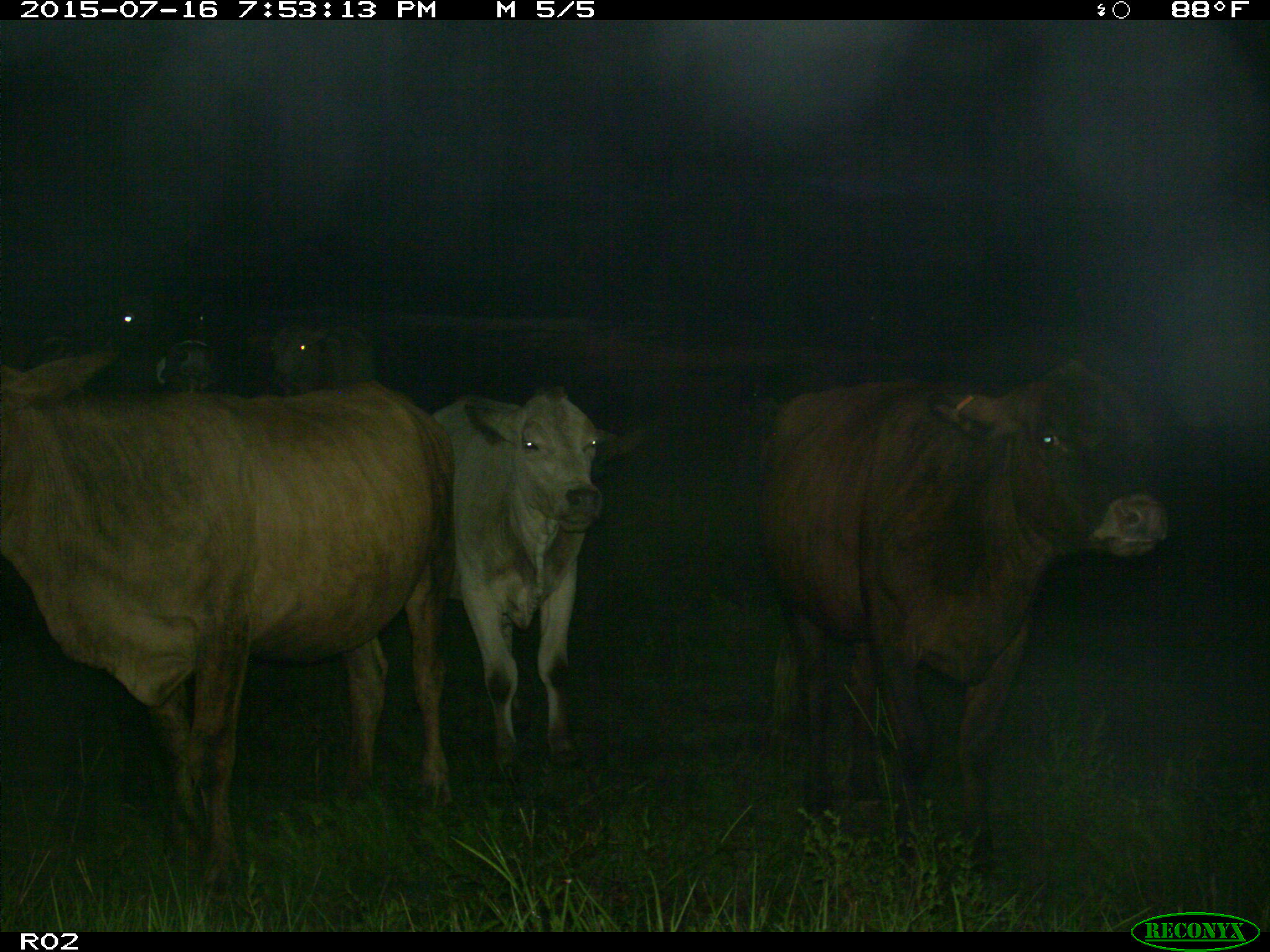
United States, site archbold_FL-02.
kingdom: Animalia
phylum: Chordata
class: Mammalia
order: Artiodactyla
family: Bovidae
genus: Bos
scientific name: Bos taurus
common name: domestic cow